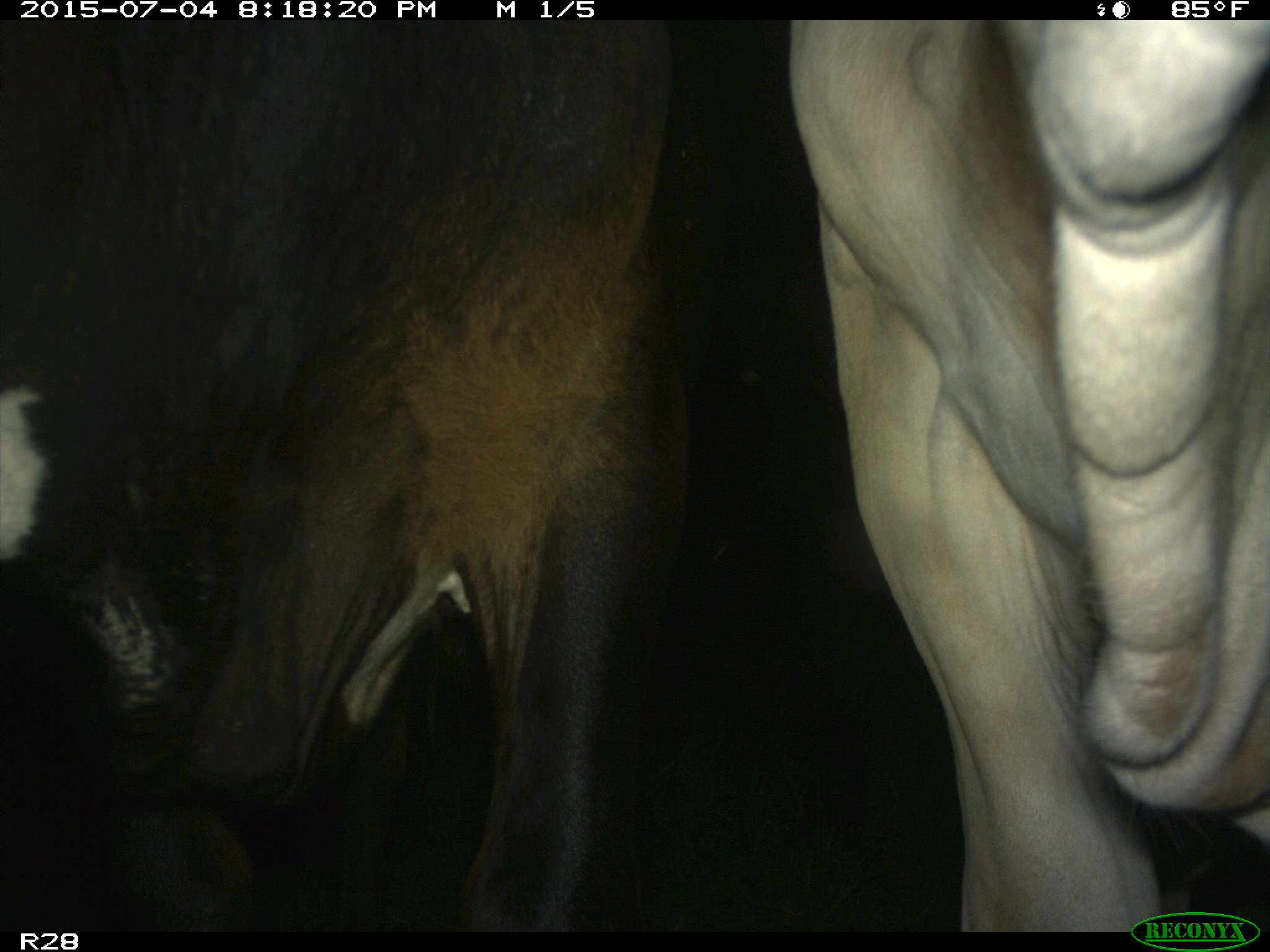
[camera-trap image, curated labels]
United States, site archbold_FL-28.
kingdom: Animalia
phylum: Chordata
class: Mammalia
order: Artiodactyla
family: Bovidae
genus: Bos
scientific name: Bos taurus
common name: domestic cow